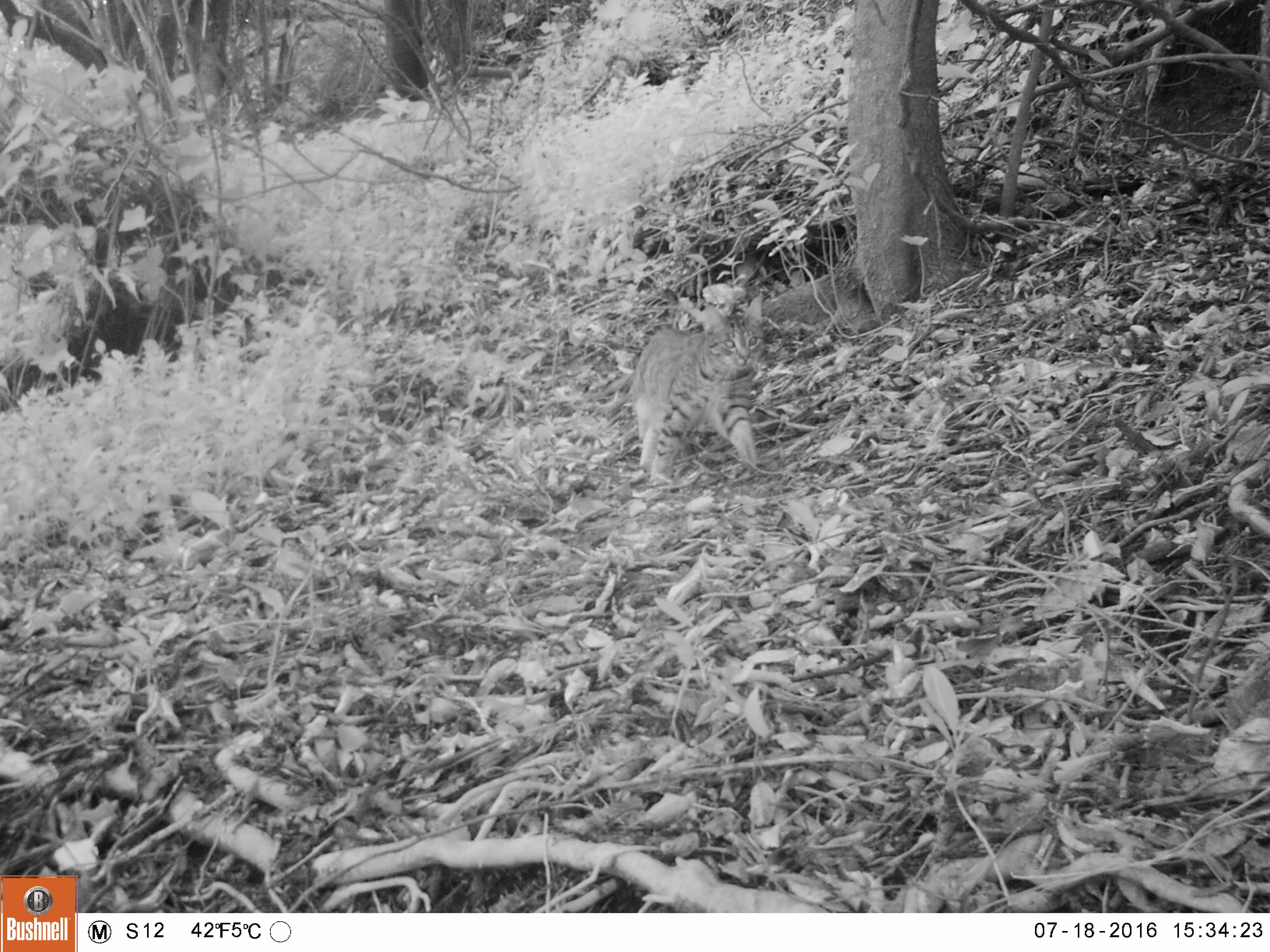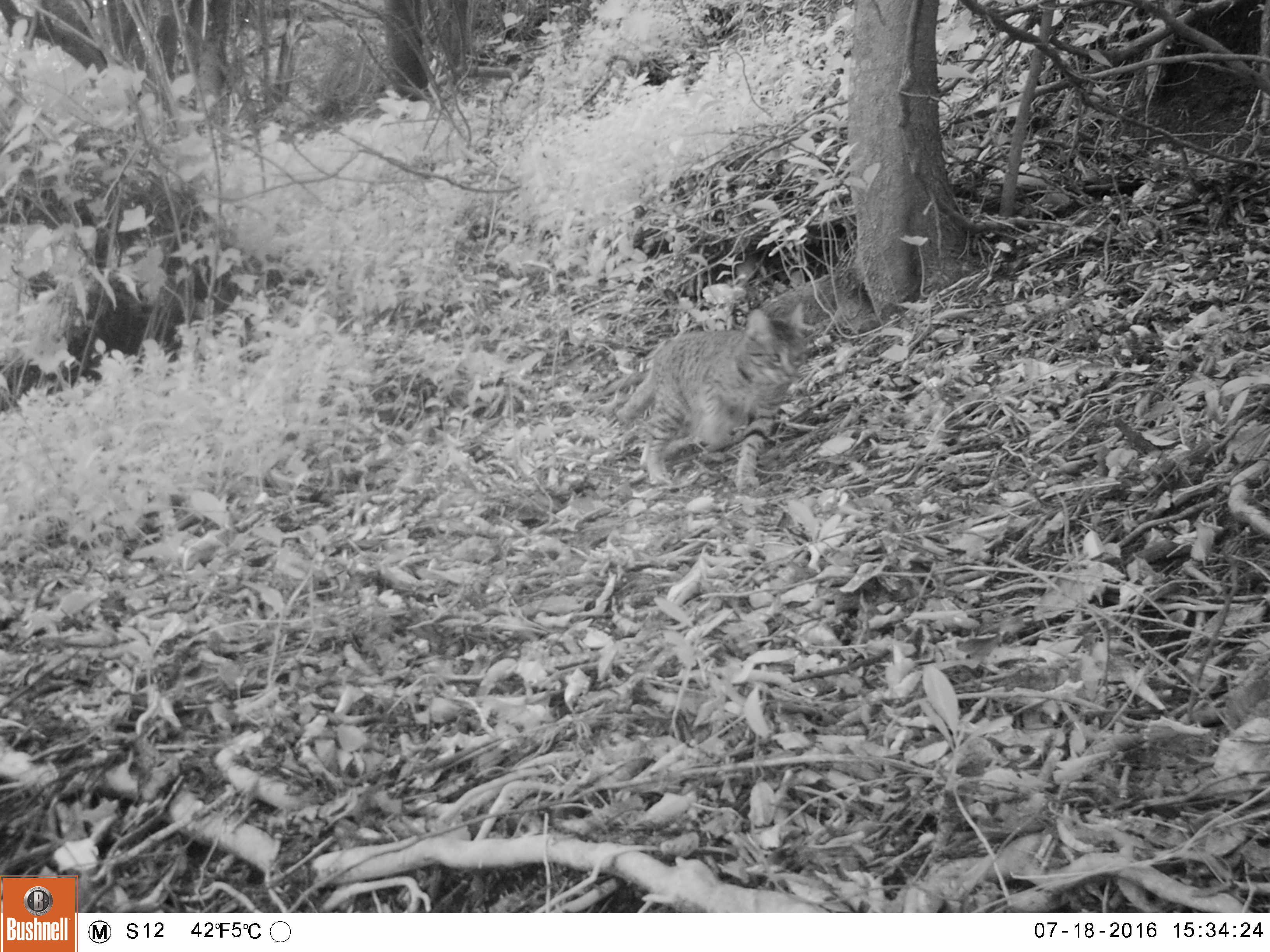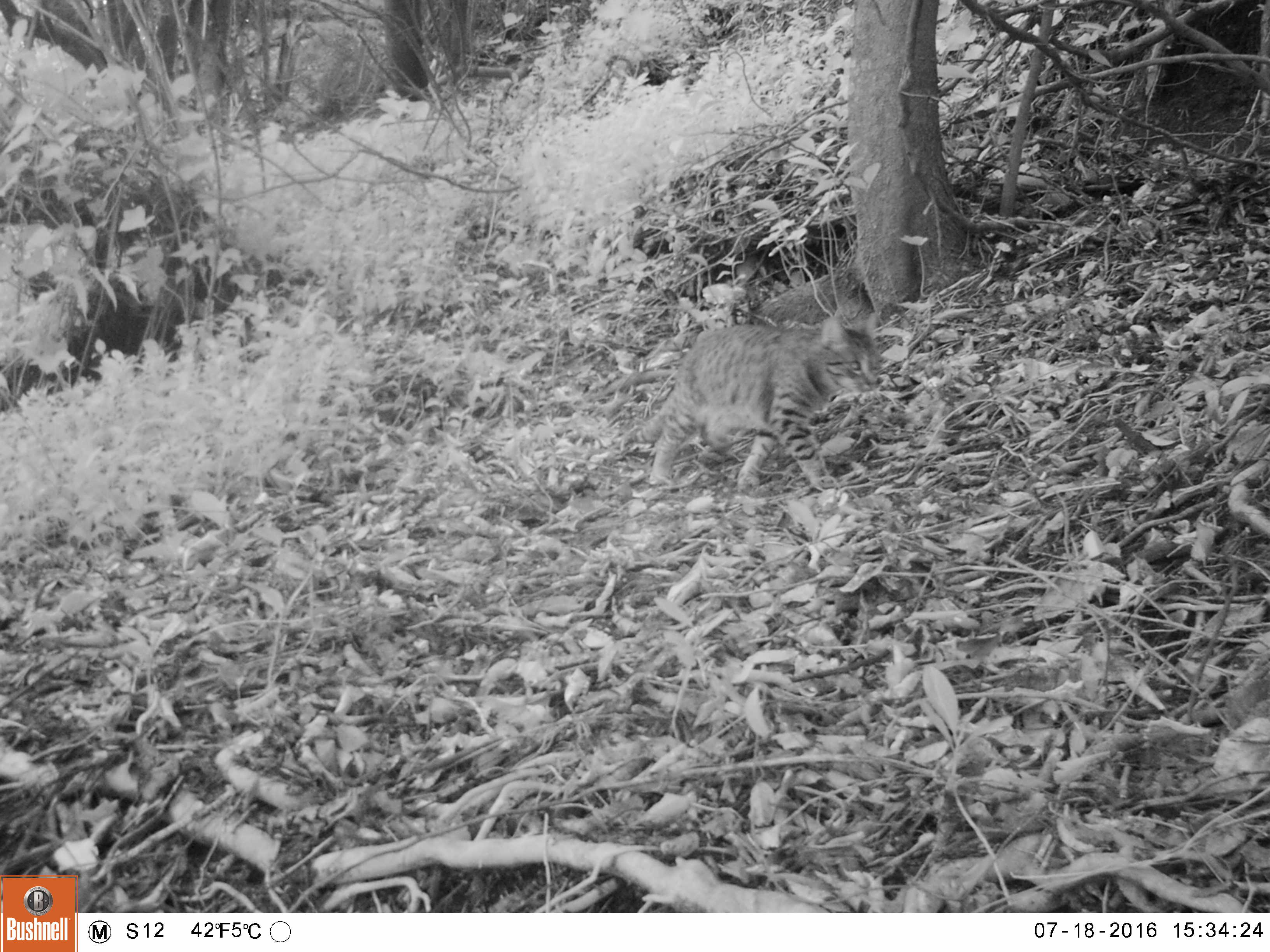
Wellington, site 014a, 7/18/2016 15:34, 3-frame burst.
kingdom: Animalia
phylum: Chordata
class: Mammalia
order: Carnivora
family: Felidae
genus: Felis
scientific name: Felis catus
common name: cat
Cat (Felis catus).